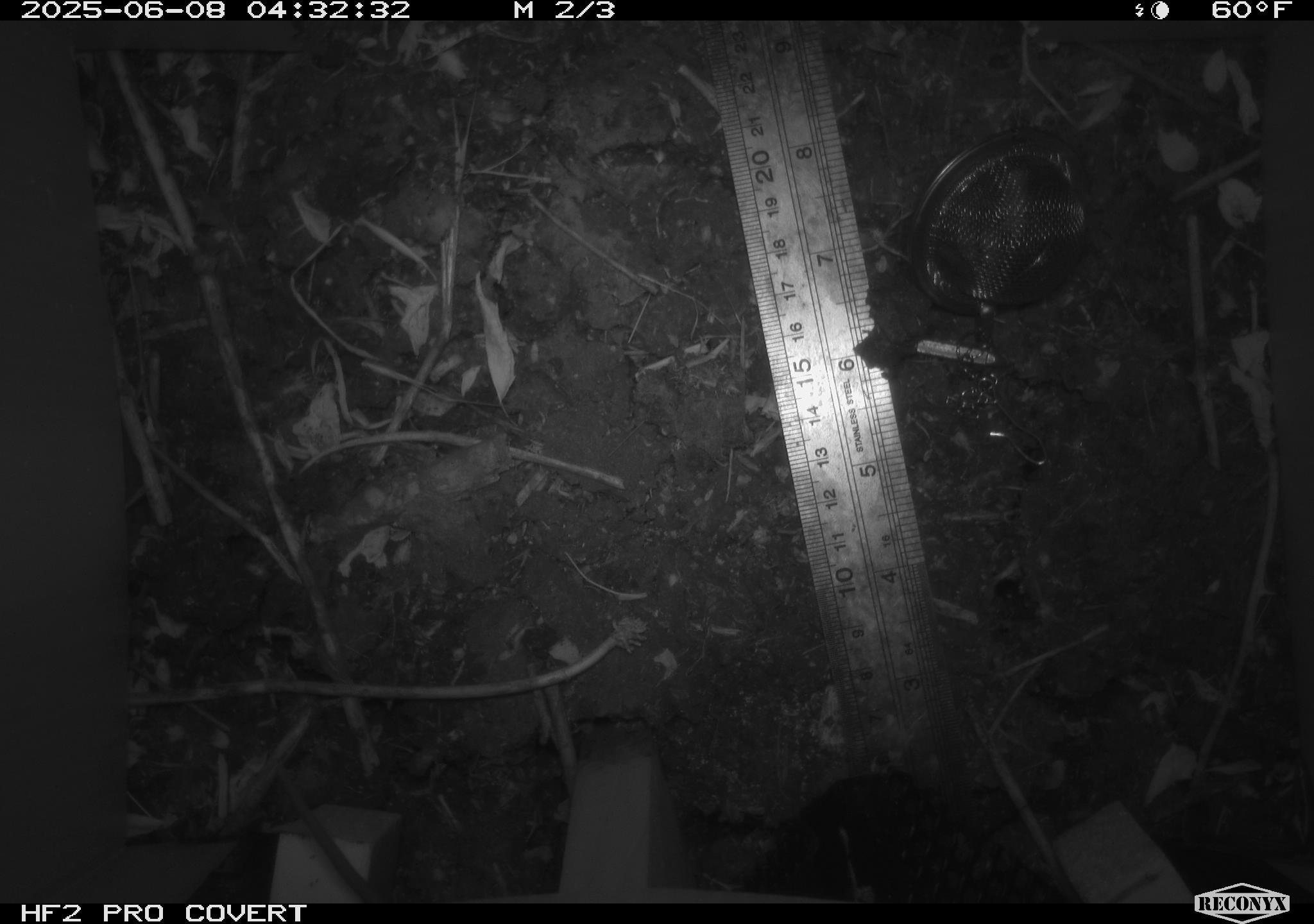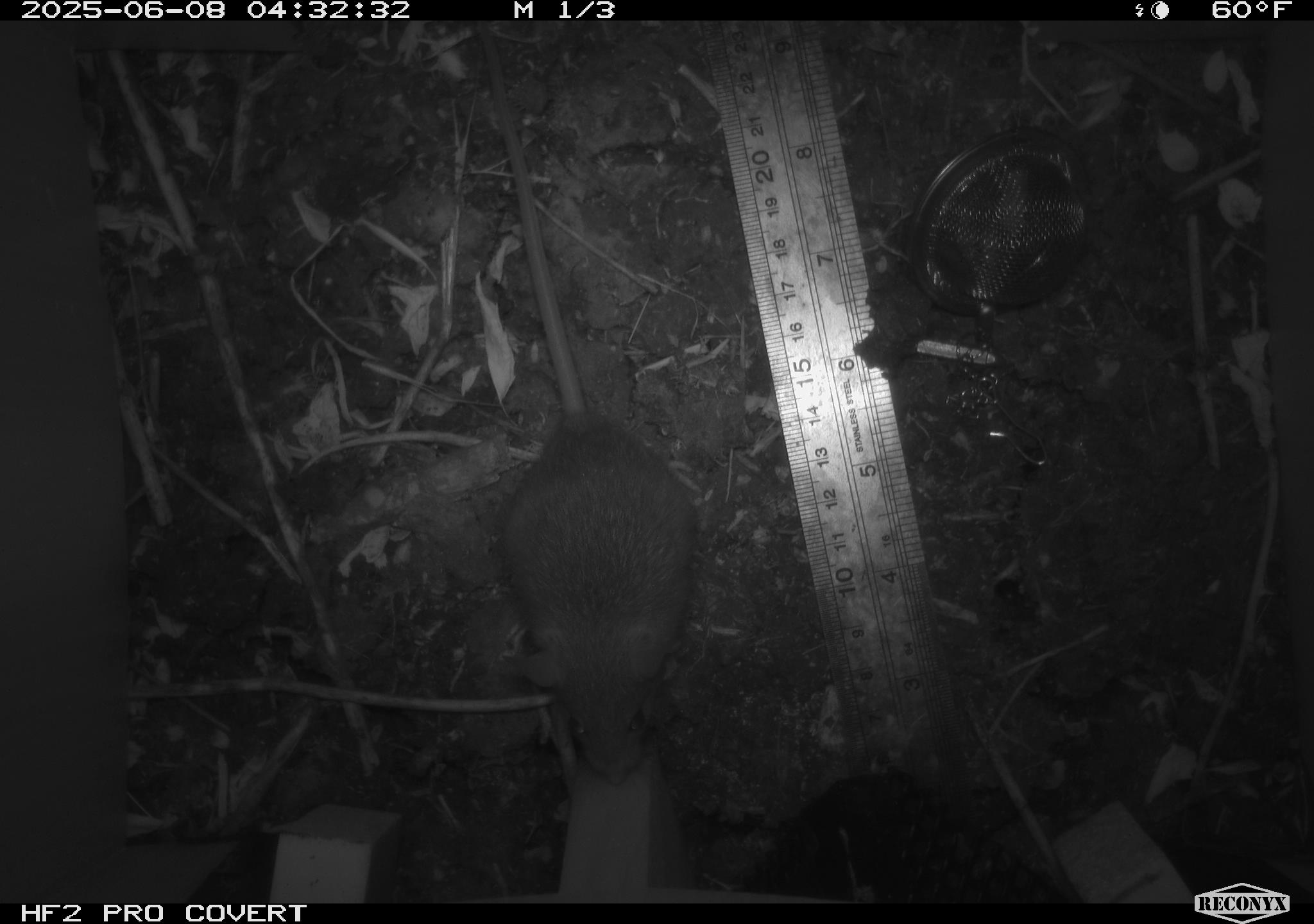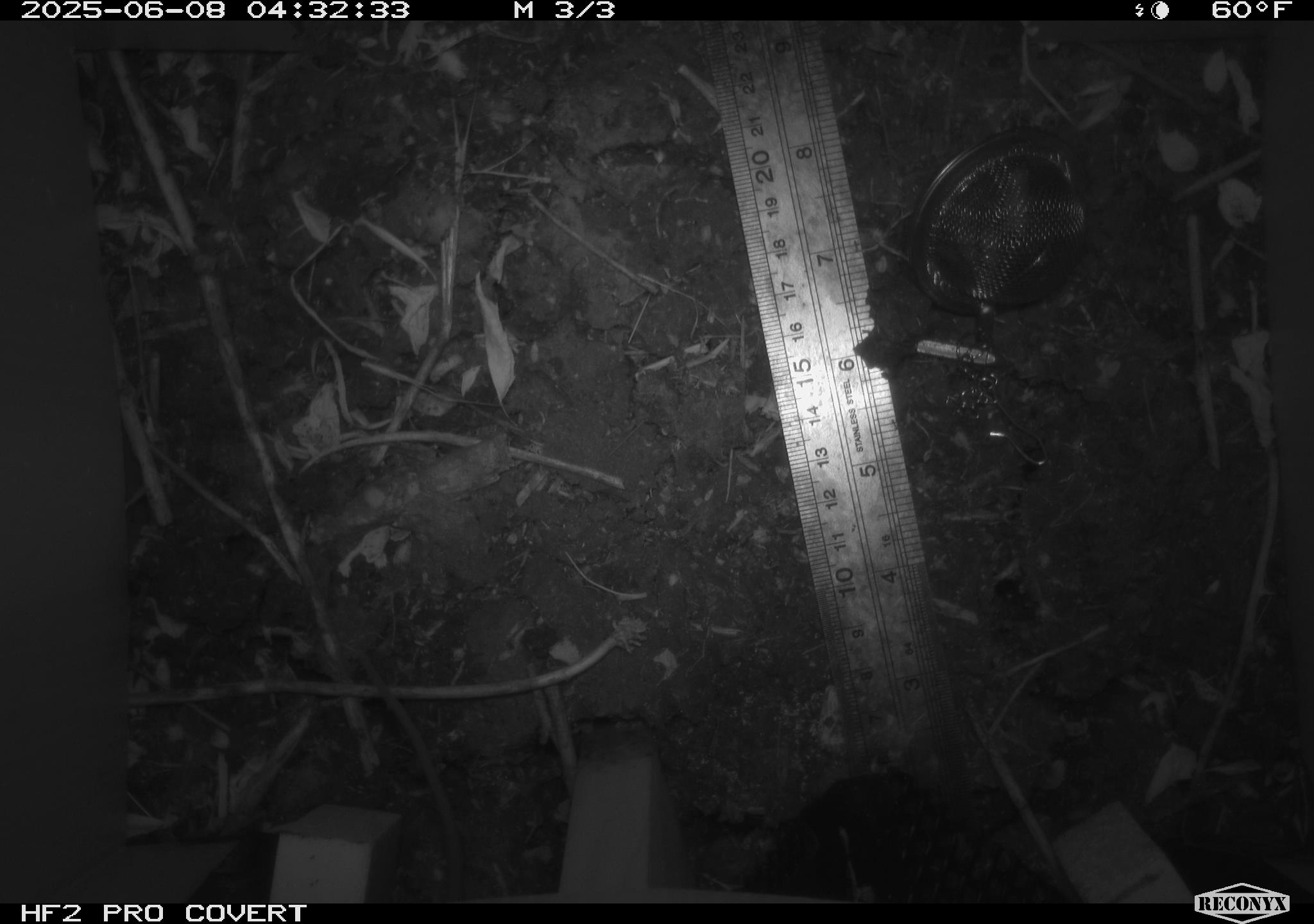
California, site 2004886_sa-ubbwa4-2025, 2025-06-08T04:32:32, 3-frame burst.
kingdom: Animalia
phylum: Chordata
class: Mammalia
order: Rodentia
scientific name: Rodentia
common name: rodent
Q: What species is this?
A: Rodent (Rodentia).